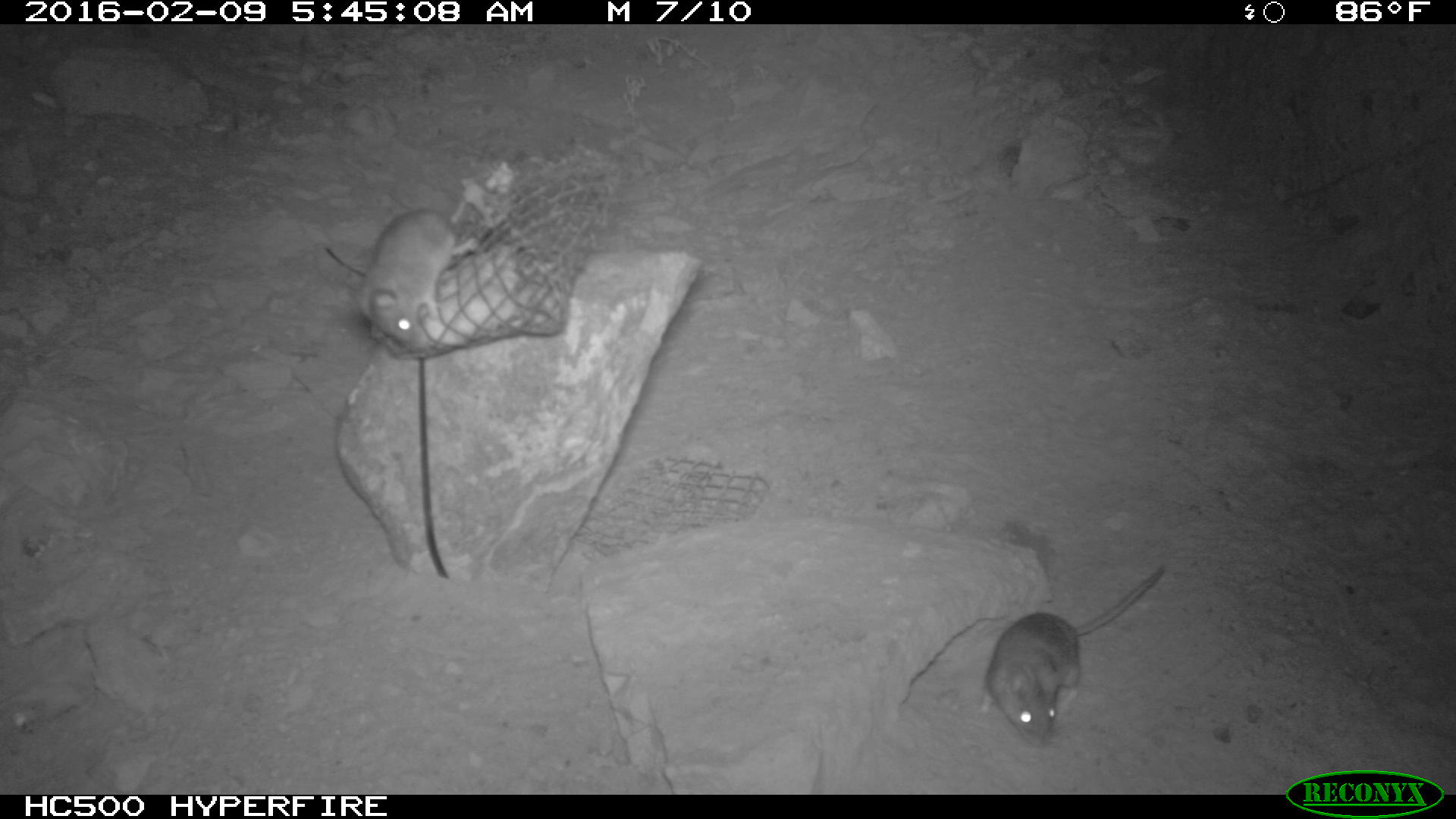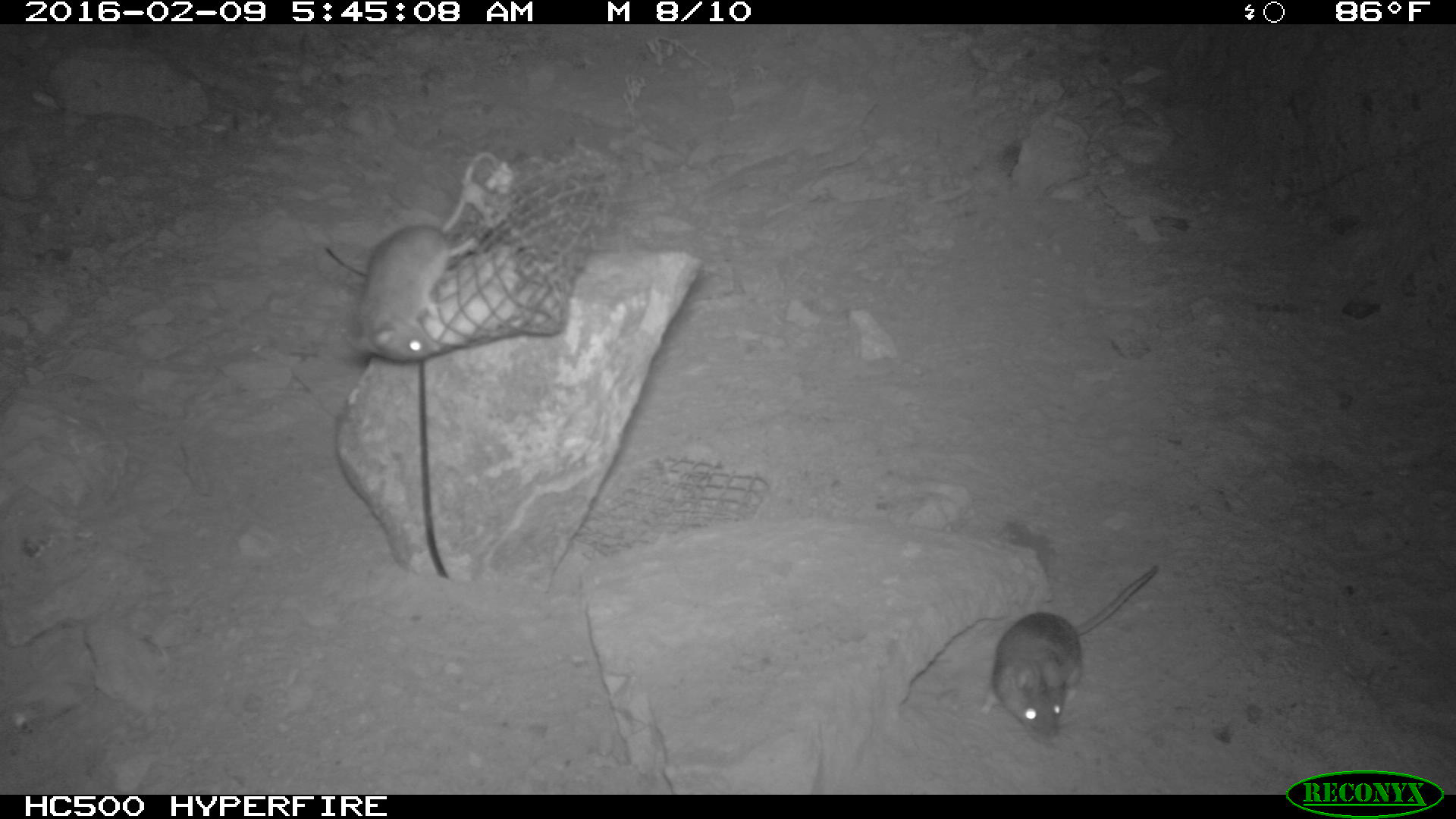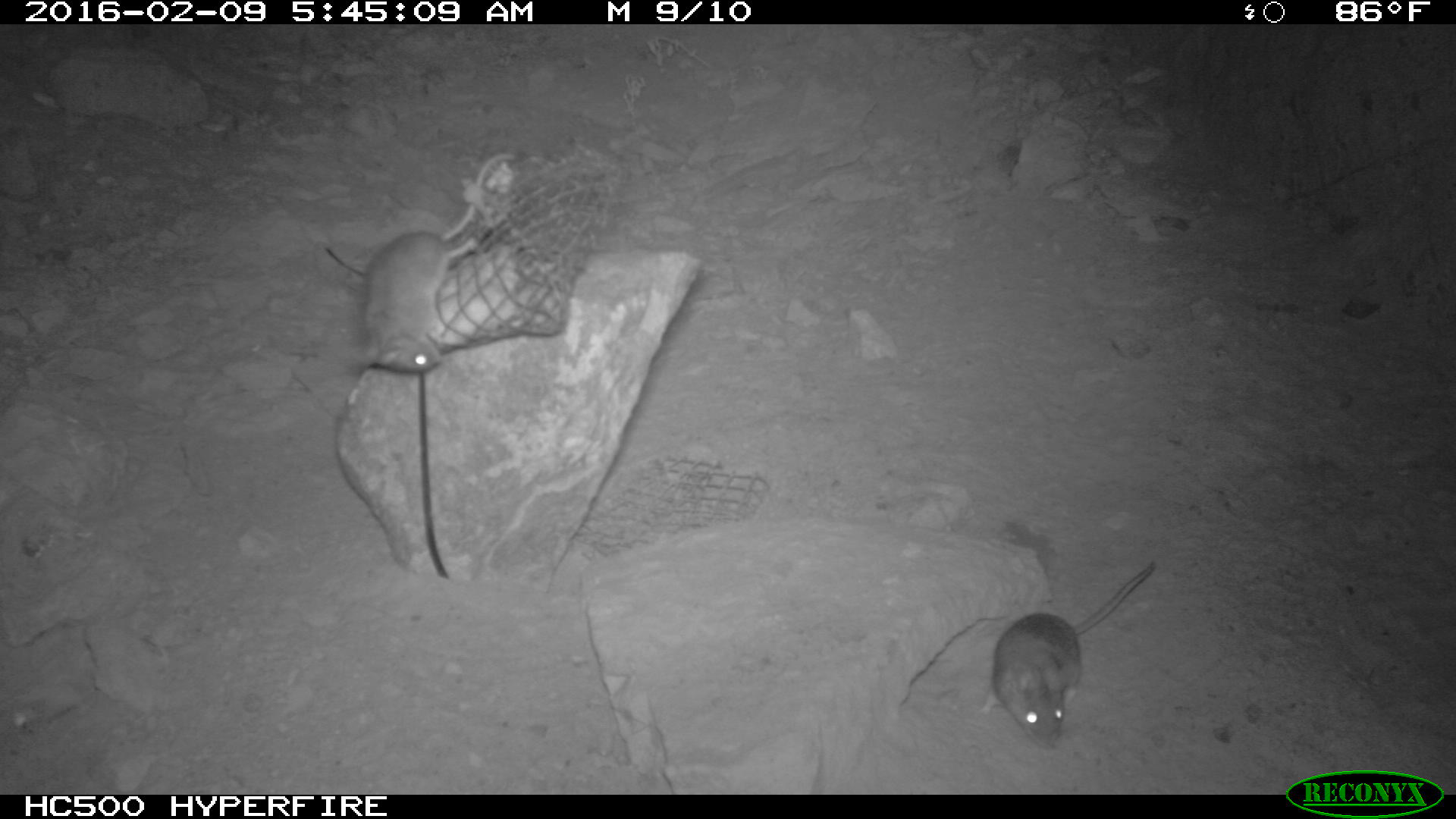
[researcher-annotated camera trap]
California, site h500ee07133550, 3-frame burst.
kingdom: Animalia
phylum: Chordata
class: Mammalia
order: Rodentia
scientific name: Rodentia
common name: rodent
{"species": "rodent (Rodentia)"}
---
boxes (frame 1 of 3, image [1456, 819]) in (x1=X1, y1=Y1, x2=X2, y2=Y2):
rodent: (x1=978, y1=557, x2=1166, y2=748); (x1=359, y1=203, x2=448, y2=351)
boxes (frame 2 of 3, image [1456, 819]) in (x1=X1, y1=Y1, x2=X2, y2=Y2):
rodent: (x1=352, y1=152, x2=504, y2=363); (x1=990, y1=565, x2=1160, y2=740)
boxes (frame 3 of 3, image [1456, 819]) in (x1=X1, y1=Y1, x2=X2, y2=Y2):
rodent: (x1=353, y1=151, x2=515, y2=372); (x1=978, y1=560, x2=1153, y2=746)